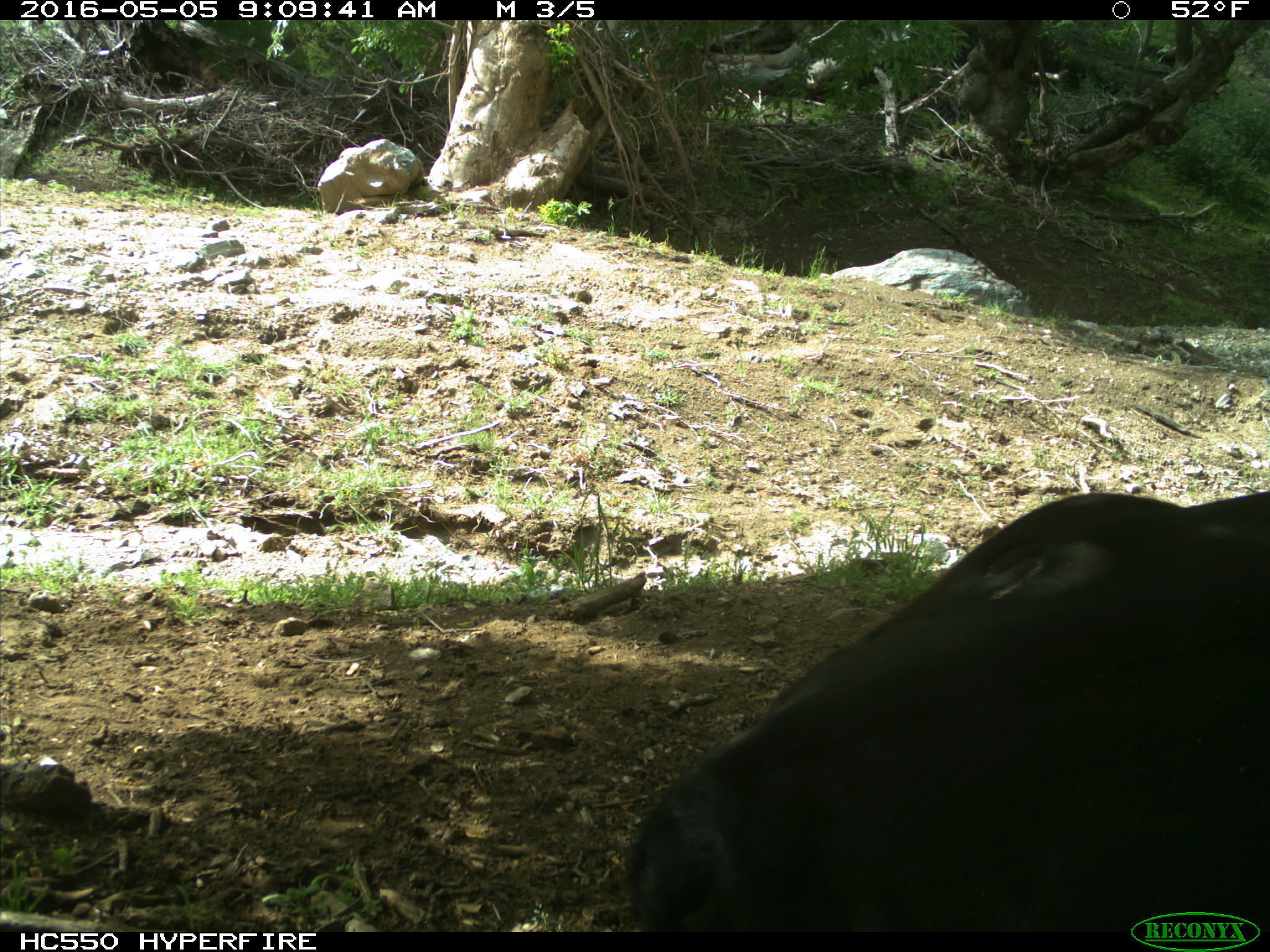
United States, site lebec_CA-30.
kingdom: Animalia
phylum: Chordata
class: Mammalia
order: Artiodactyla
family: Bovidae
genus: Bos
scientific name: Bos taurus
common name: domestic cow